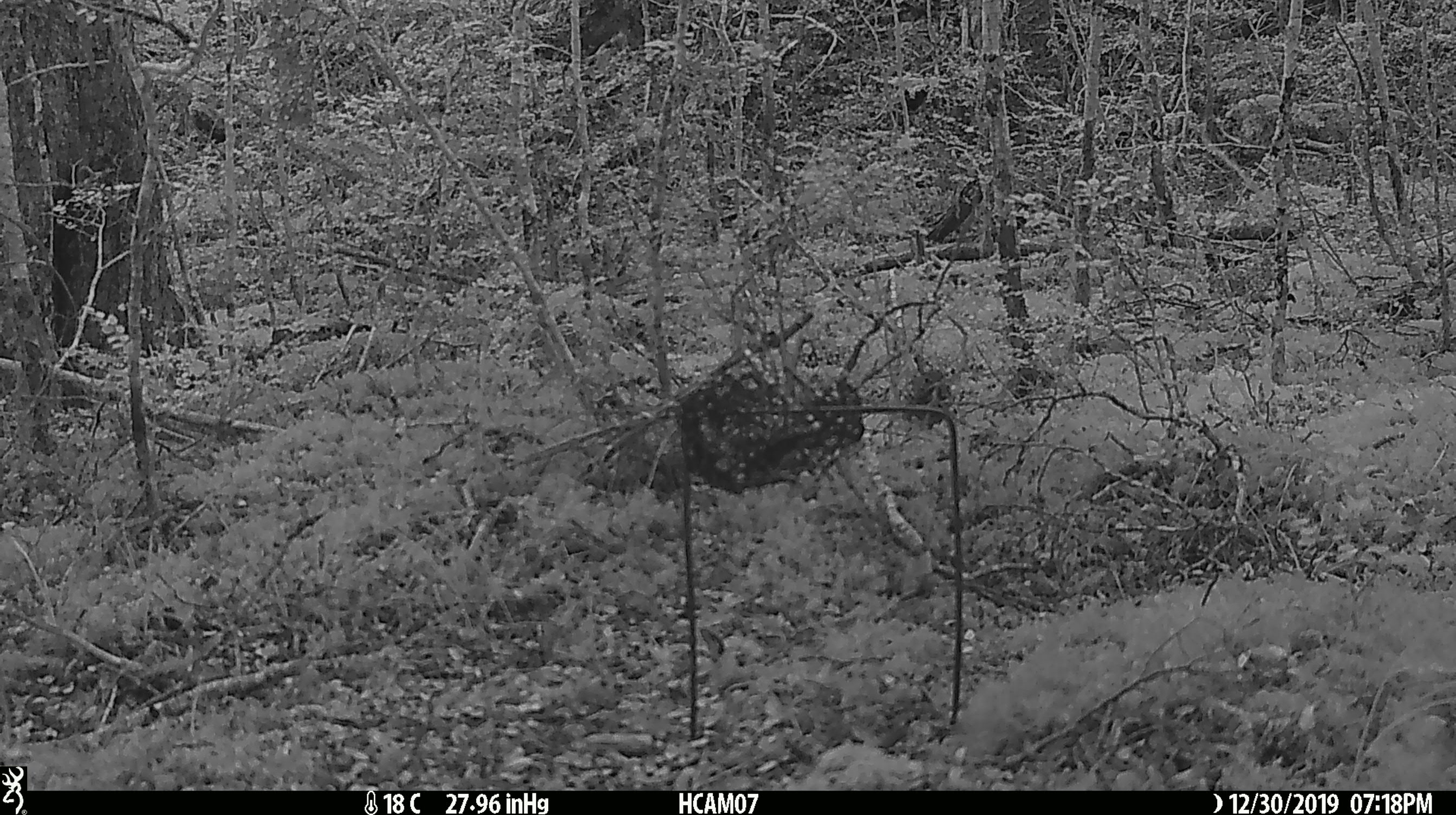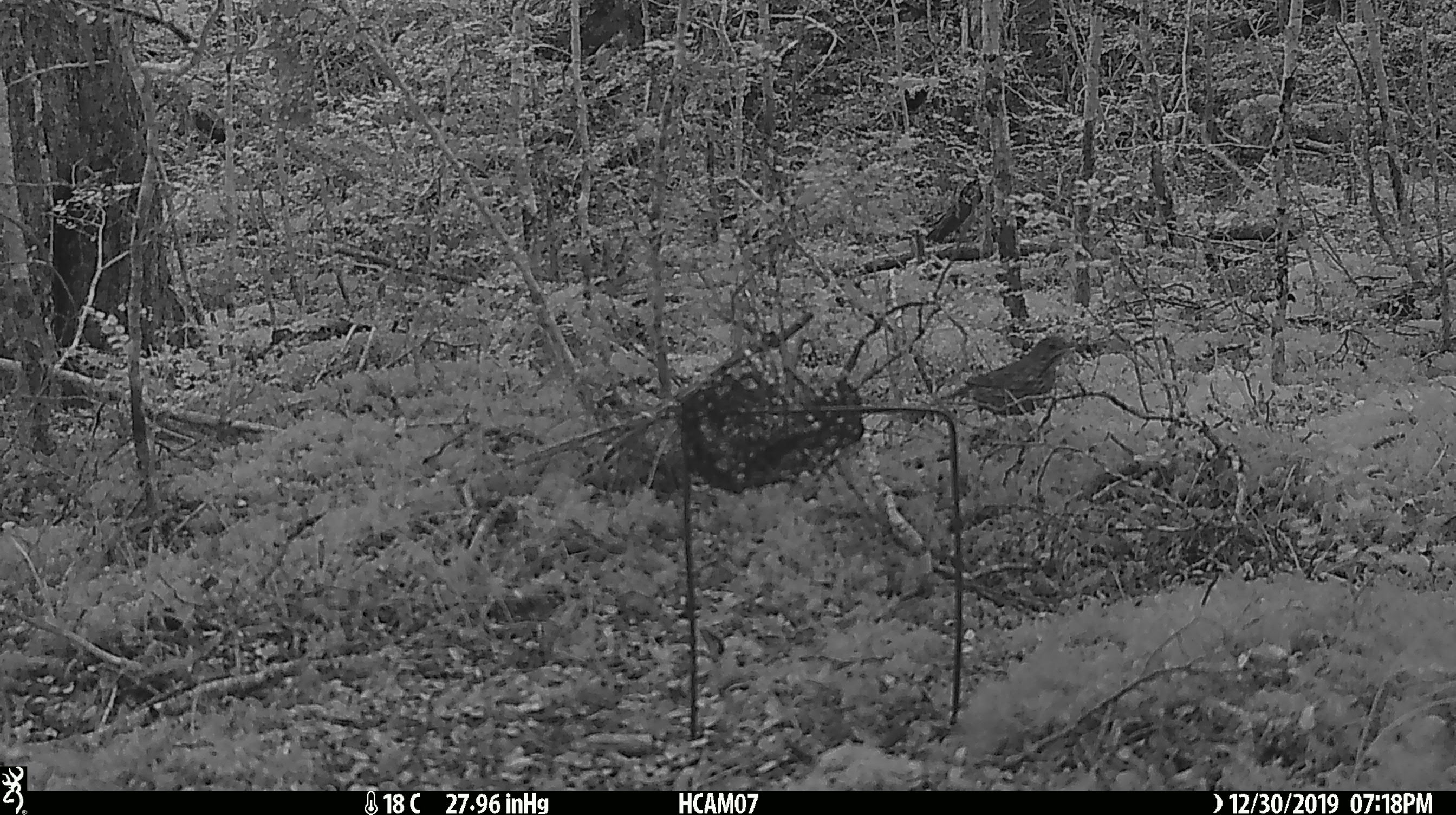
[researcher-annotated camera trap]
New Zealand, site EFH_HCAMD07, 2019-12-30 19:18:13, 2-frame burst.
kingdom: Animalia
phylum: Chordata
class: Aves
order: Passeriformes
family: Turdidae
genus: Turdus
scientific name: Turdus philomelos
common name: song thrush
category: thrush